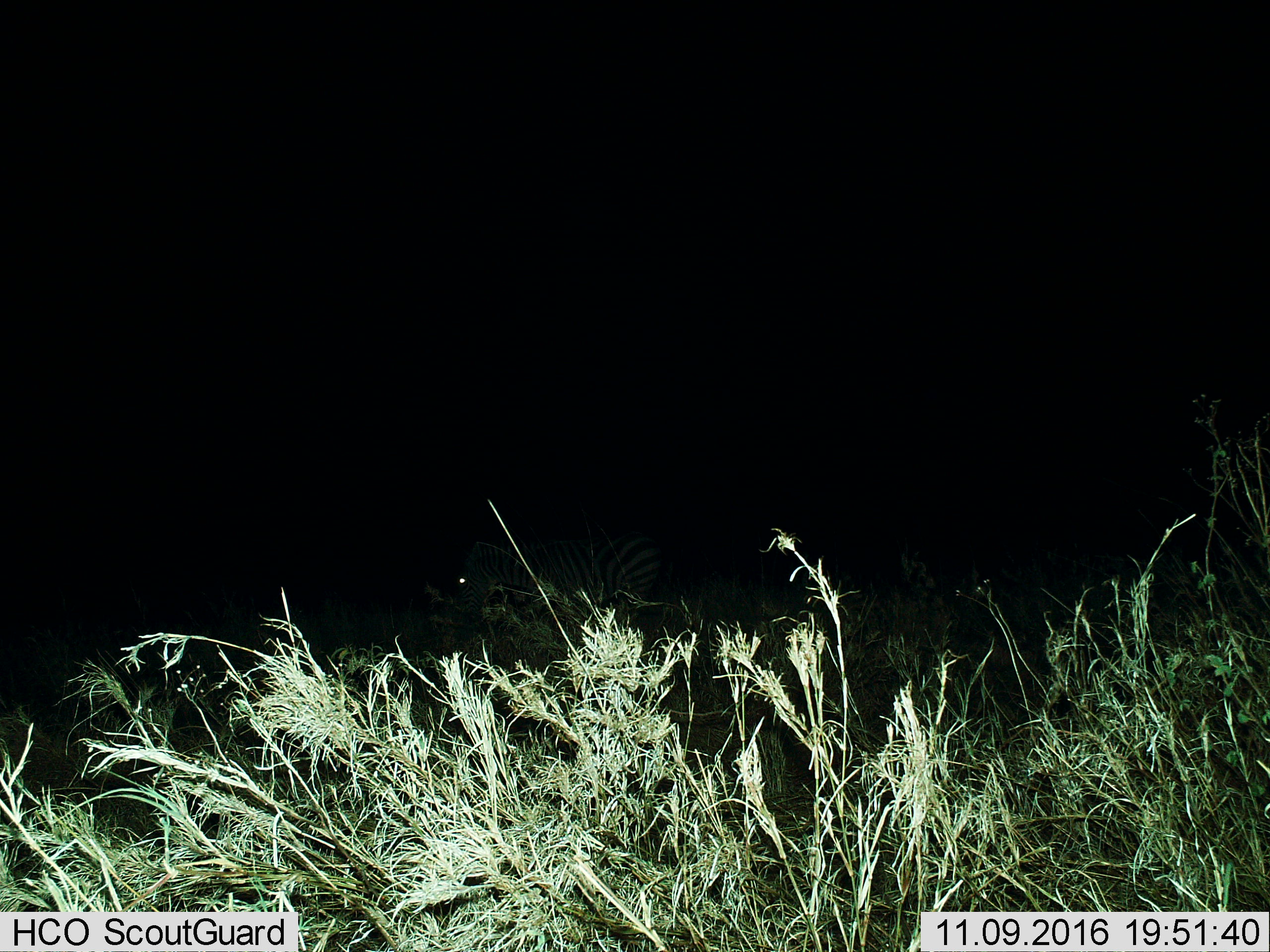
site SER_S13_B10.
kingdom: Animalia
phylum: Chordata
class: Mammalia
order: Perissodactyla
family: Equidae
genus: Equus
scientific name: Equus quagga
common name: plains zebra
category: zebraplains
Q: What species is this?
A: Zebraplains (plains zebra) (Equus quagga).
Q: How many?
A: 1.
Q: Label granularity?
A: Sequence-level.